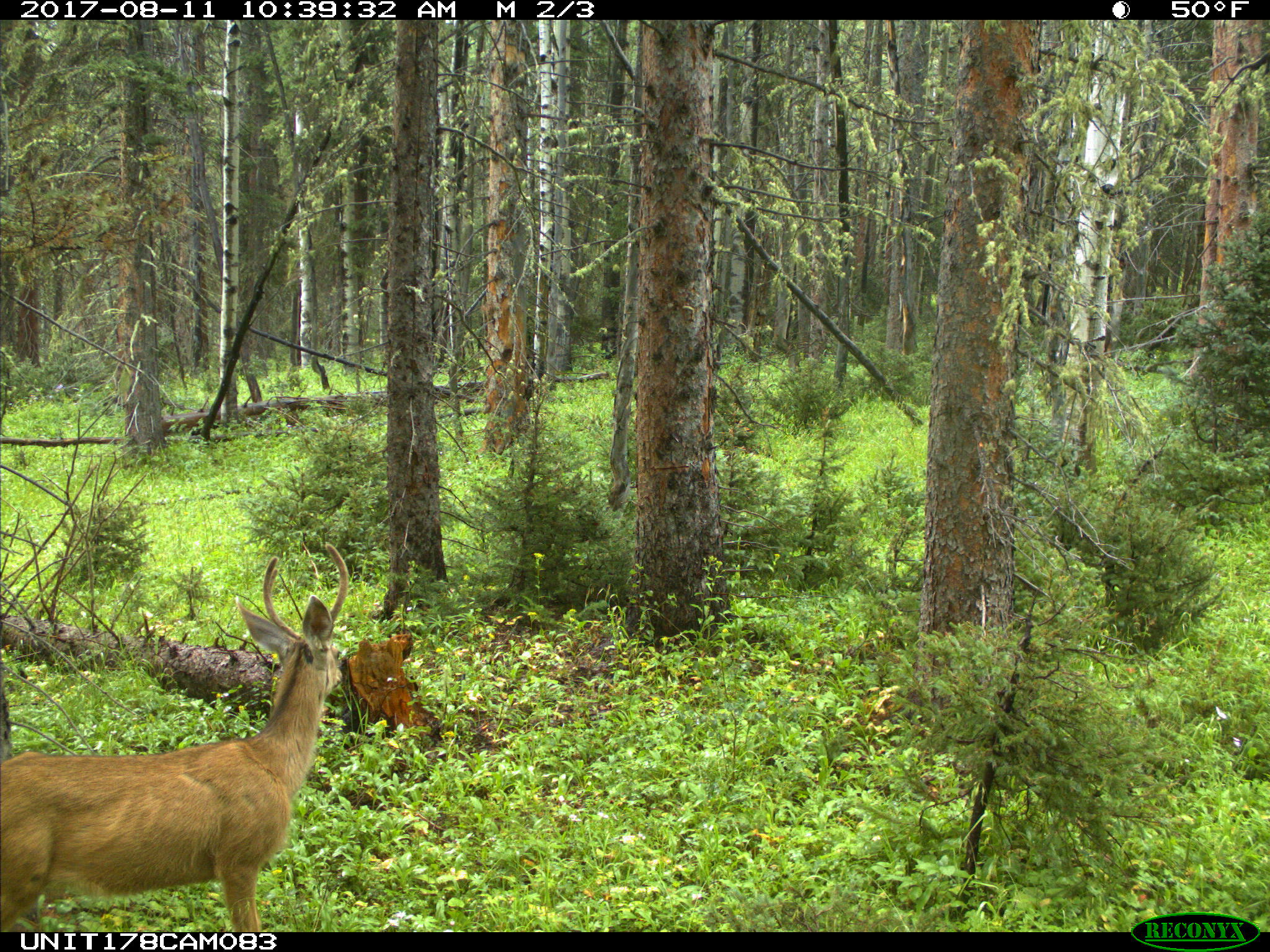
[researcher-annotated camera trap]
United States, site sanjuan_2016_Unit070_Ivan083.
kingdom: Animalia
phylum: Chordata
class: Mammalia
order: Artiodactyla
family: Cervidae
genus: Odocoileus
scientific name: Odocoileus hemionus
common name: mule deer